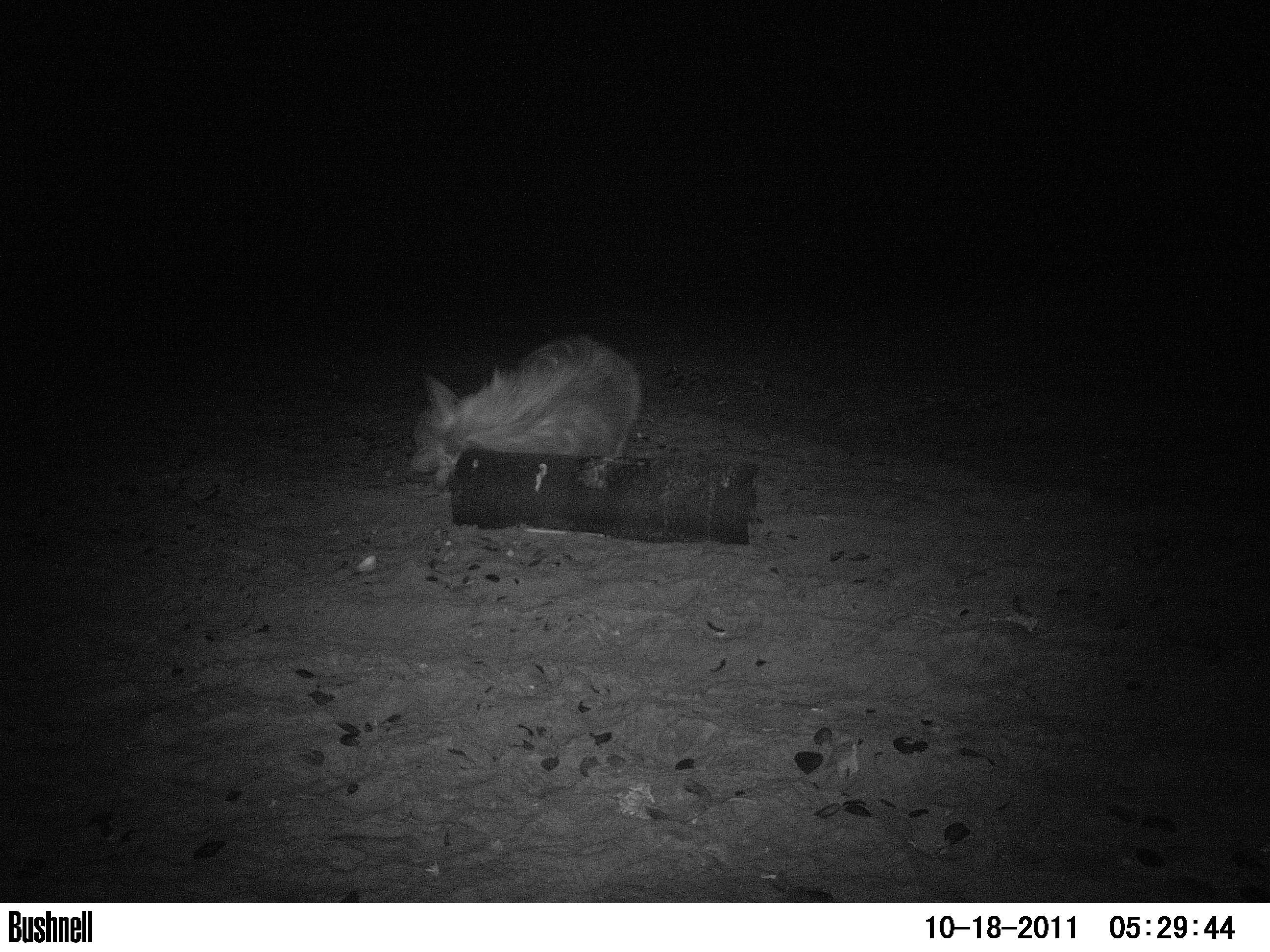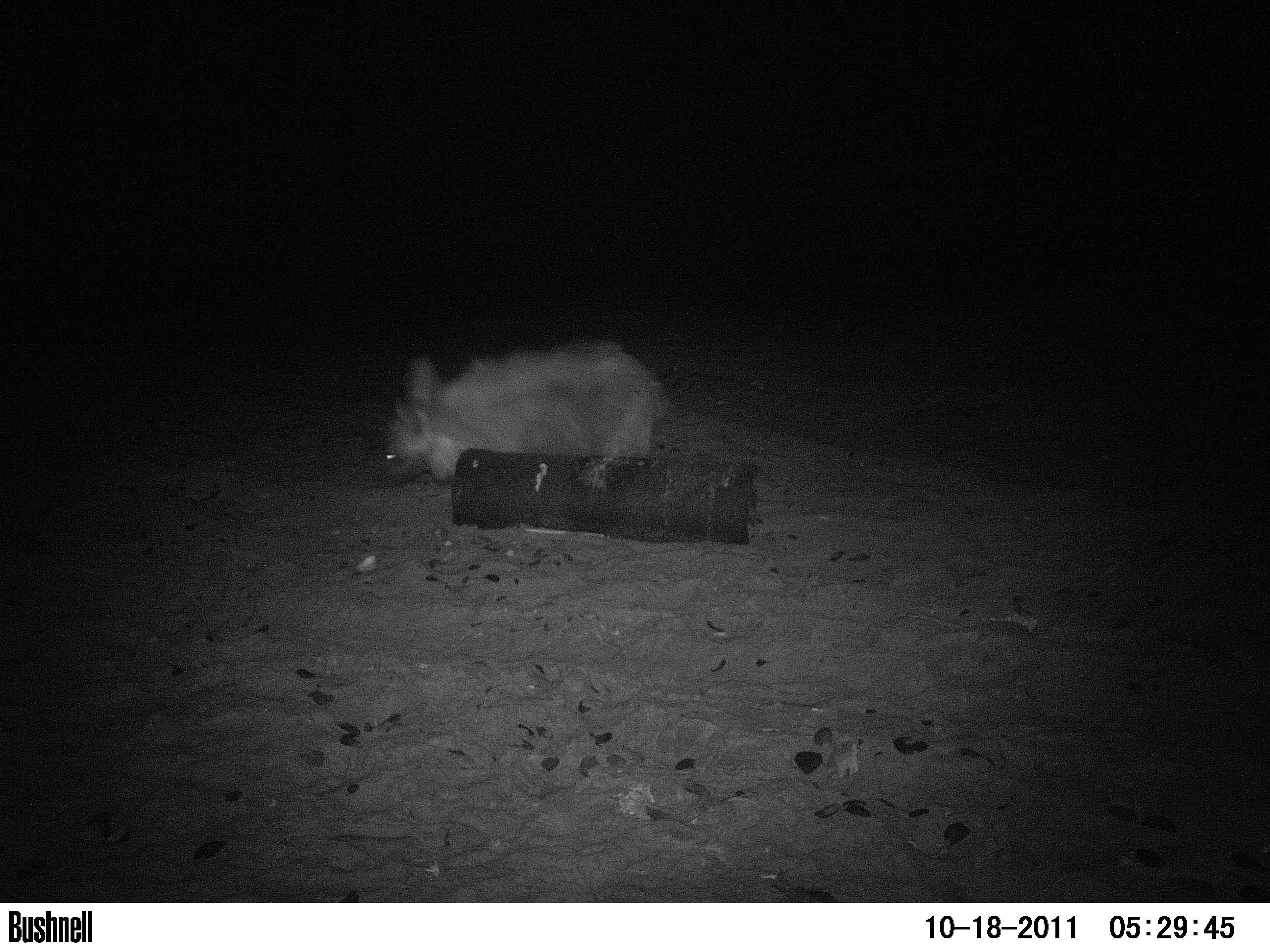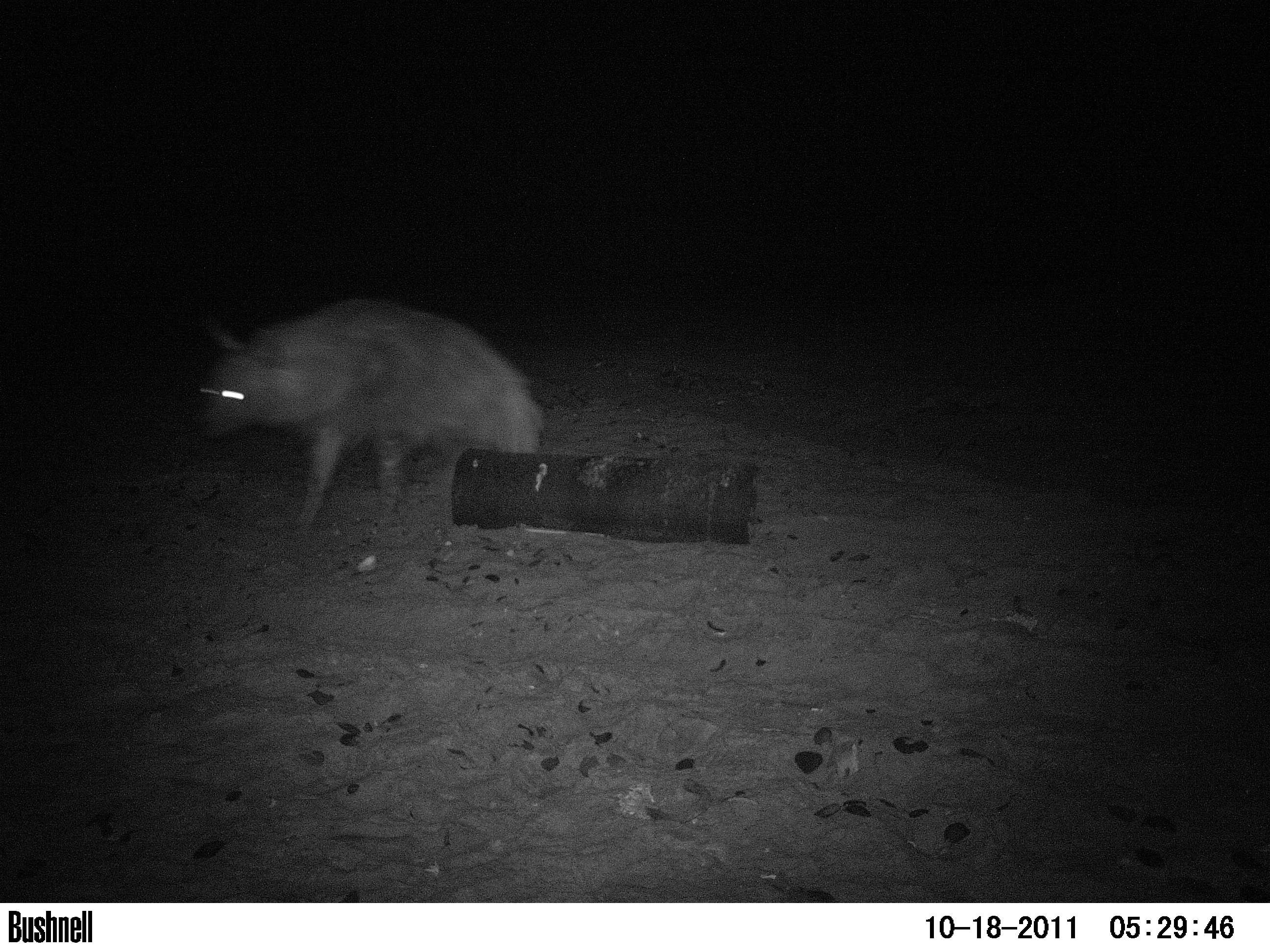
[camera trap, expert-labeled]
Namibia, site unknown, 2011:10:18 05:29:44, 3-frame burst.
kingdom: Animalia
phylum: Chordata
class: Mammalia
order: Carnivora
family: Hyaenidae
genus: Parahyaena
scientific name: Parahyaena brunnea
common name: brown hyena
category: hyaena brunnea